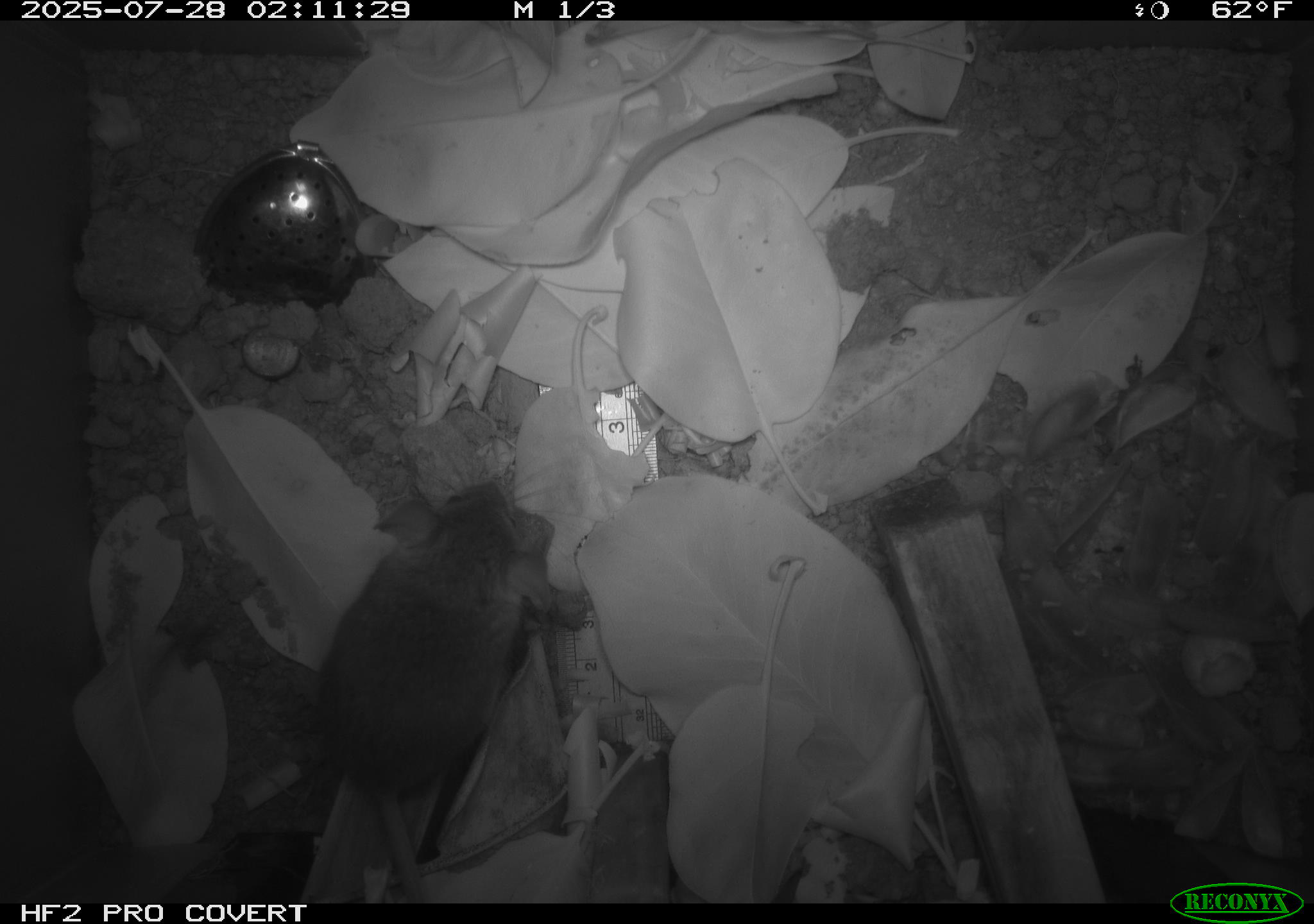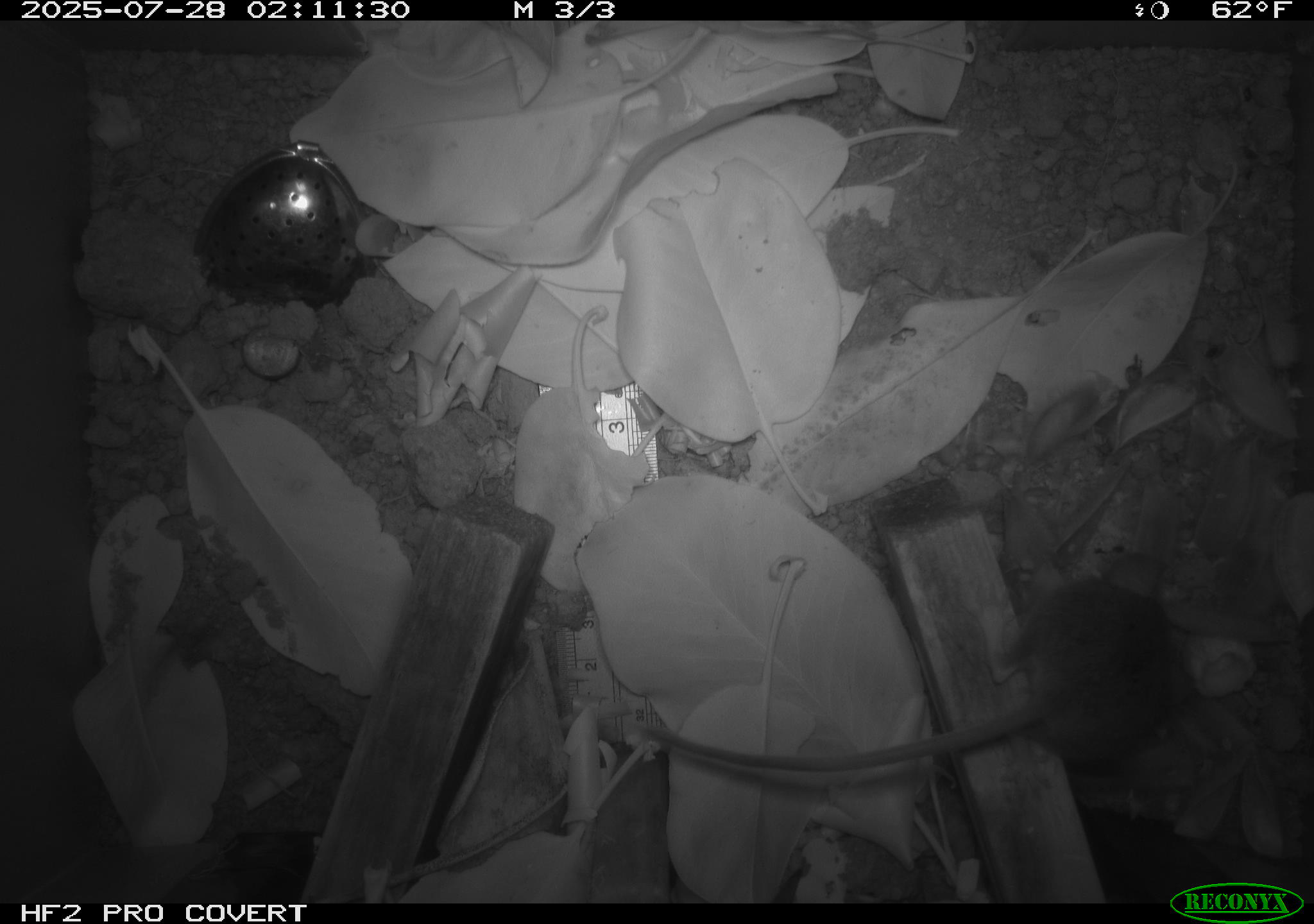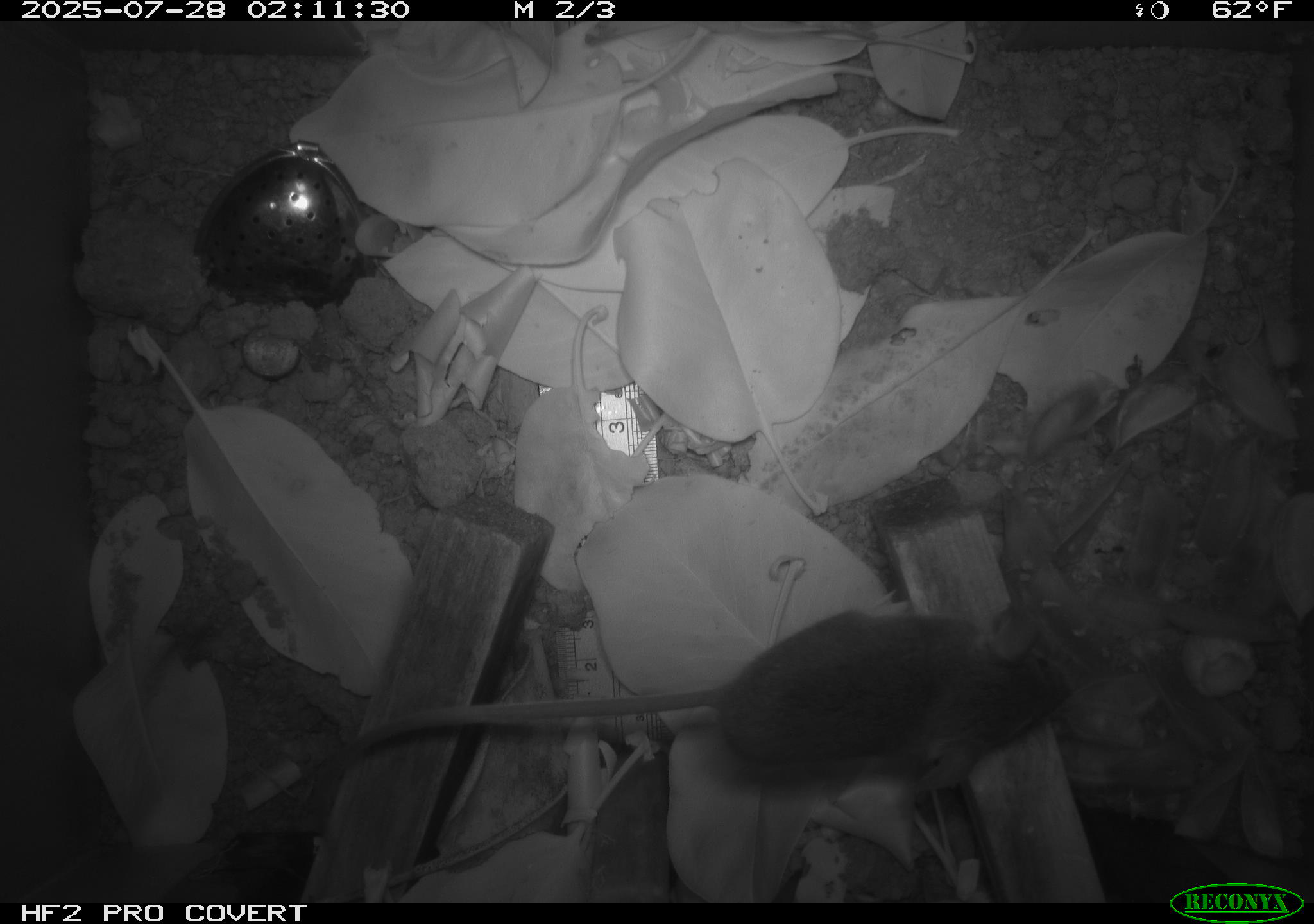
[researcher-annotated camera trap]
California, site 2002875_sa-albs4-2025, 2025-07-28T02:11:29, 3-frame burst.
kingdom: Animalia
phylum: Chordata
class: Mammalia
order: Rodentia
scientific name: Rodentia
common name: mouse species